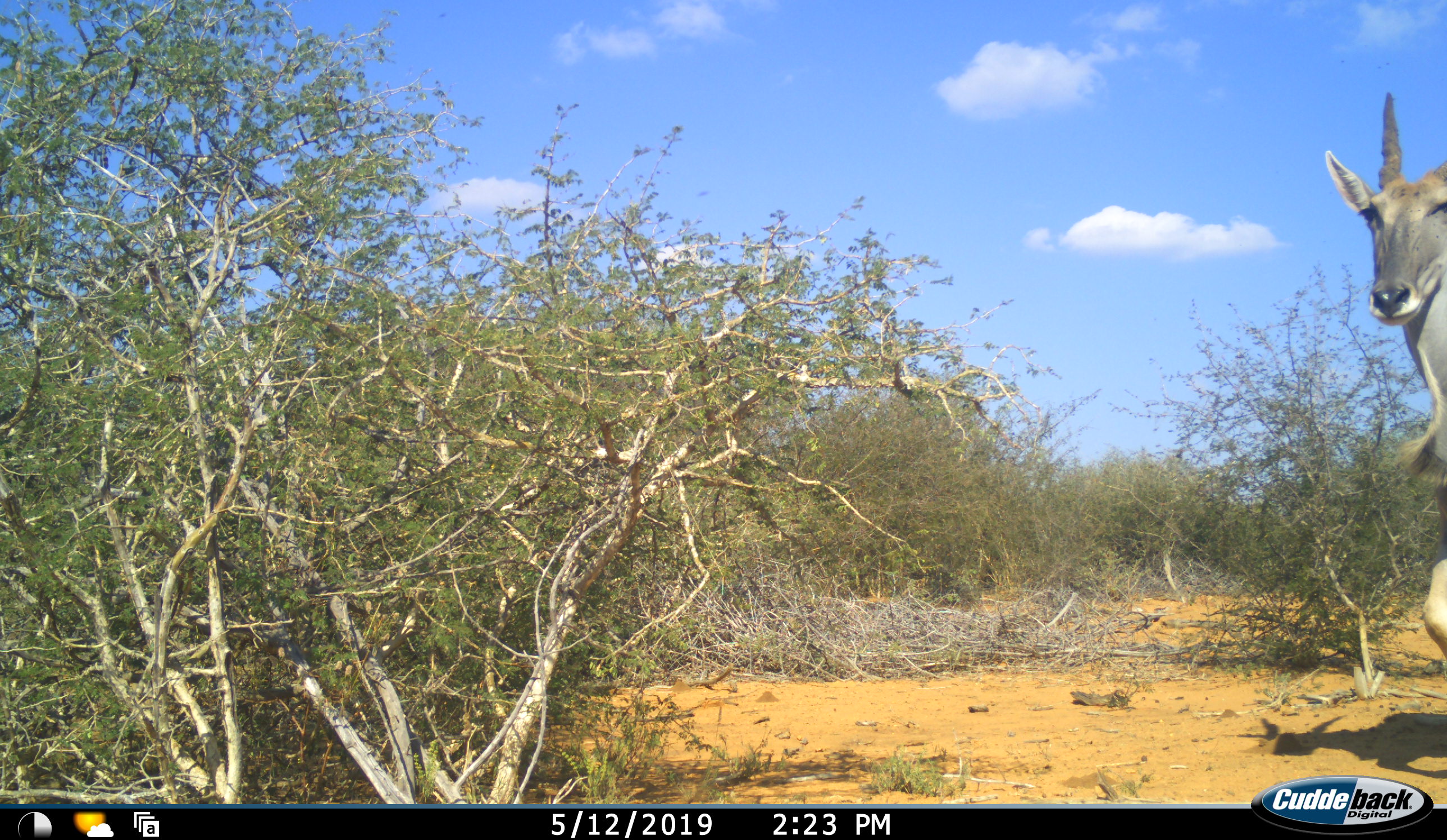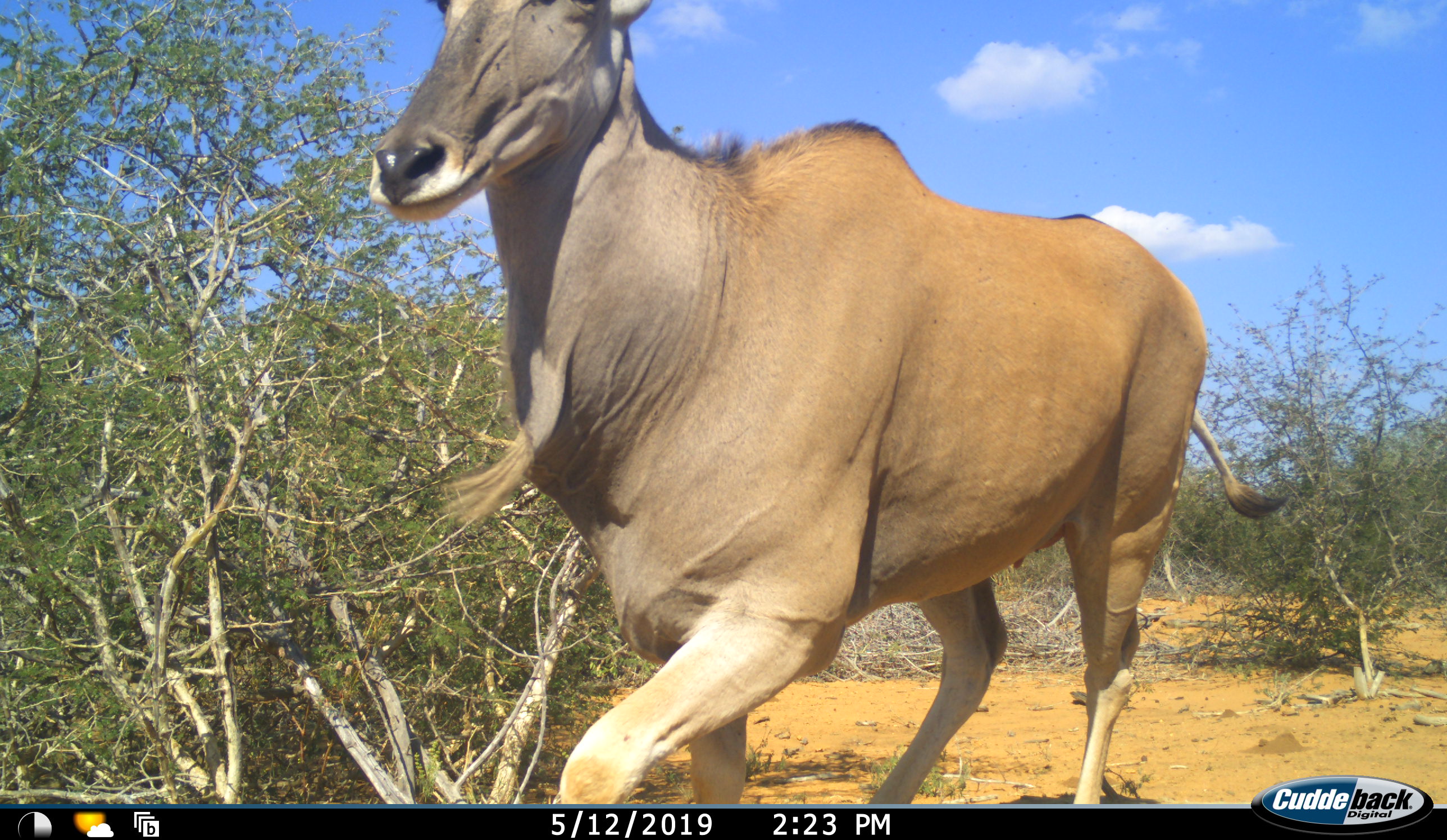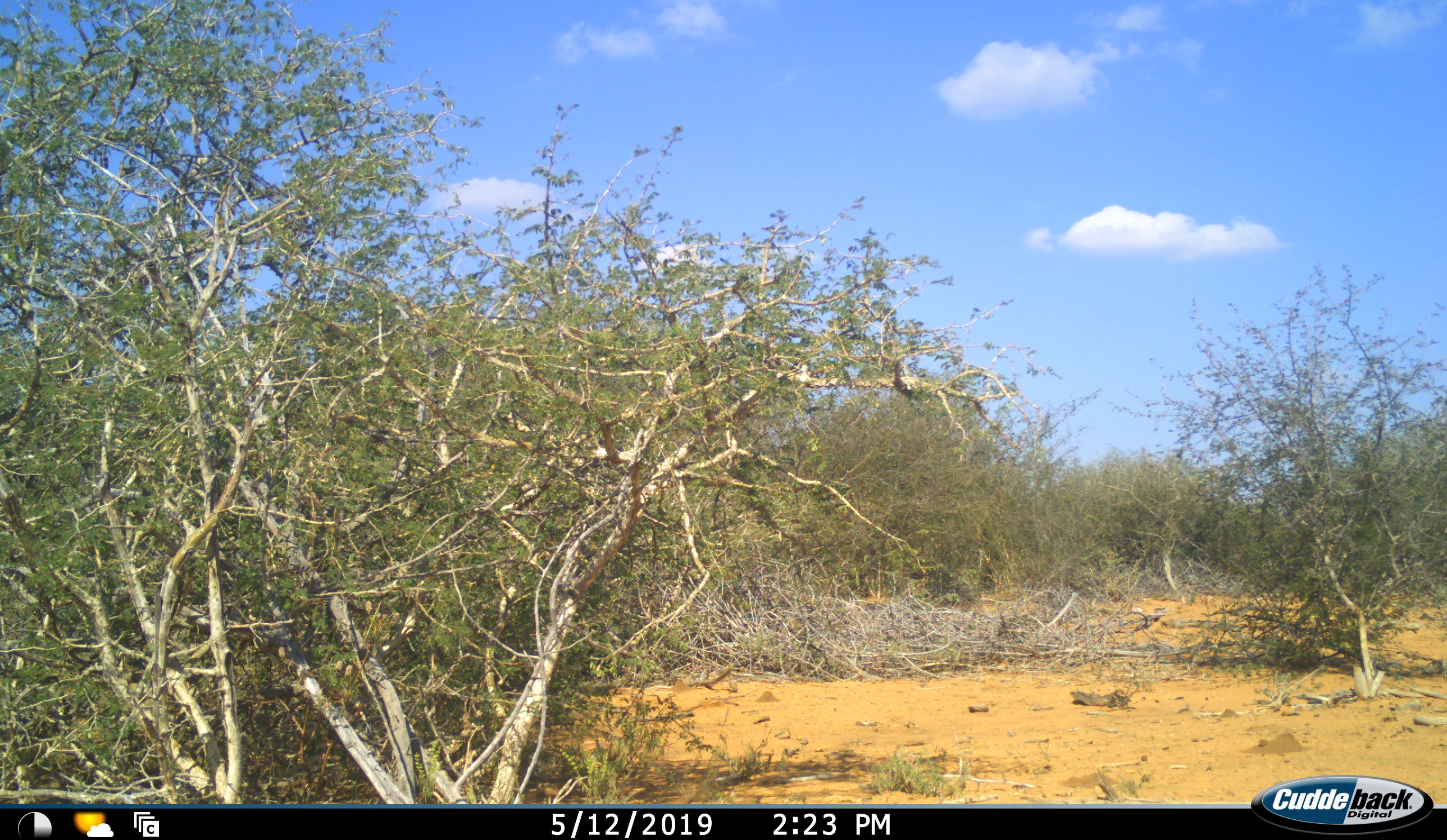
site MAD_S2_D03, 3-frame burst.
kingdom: Animalia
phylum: Chordata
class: Mammalia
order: Artiodactyla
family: Bovidae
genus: Tragelaphus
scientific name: Tragelaphus oryx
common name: eland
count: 1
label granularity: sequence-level